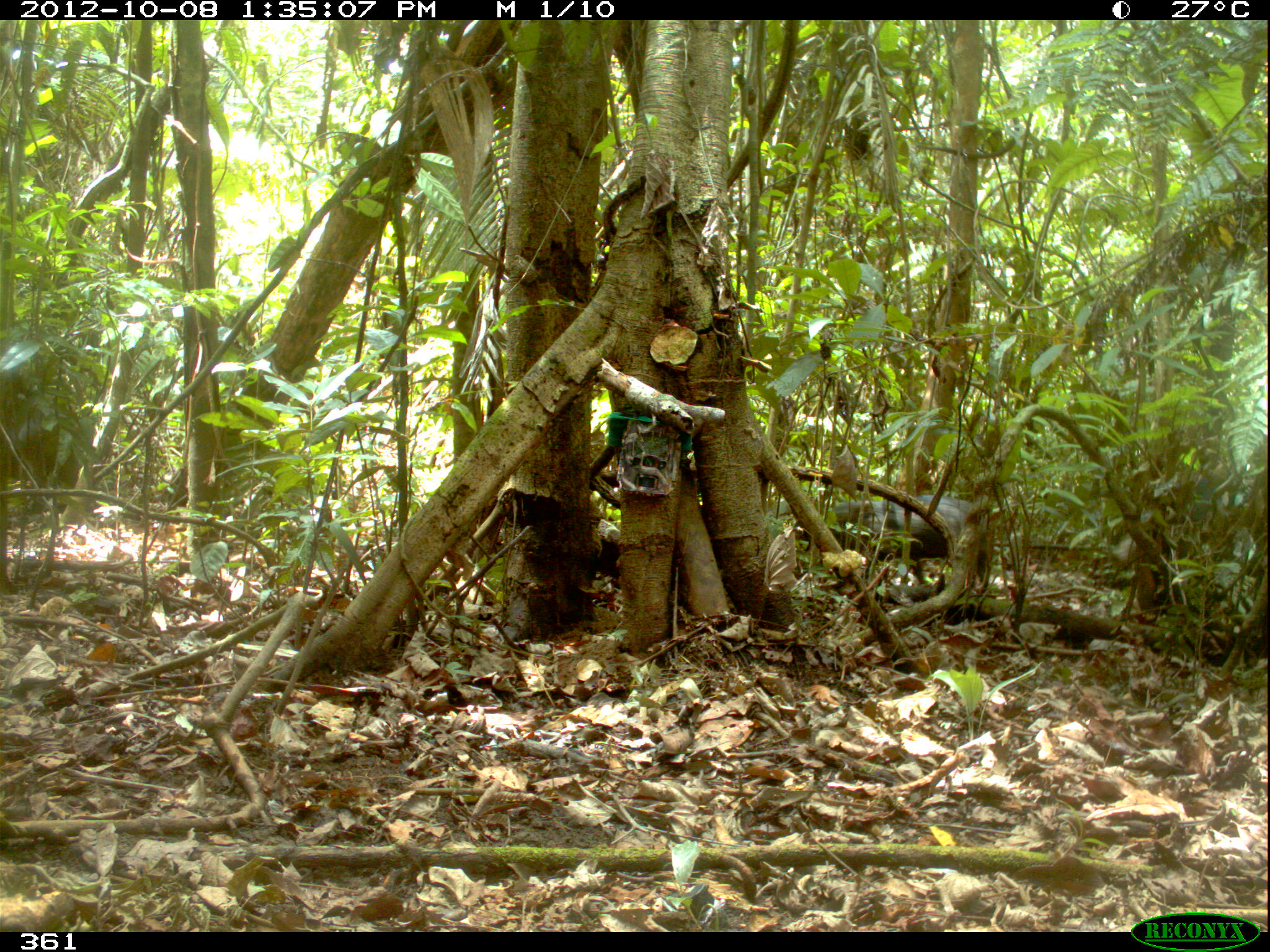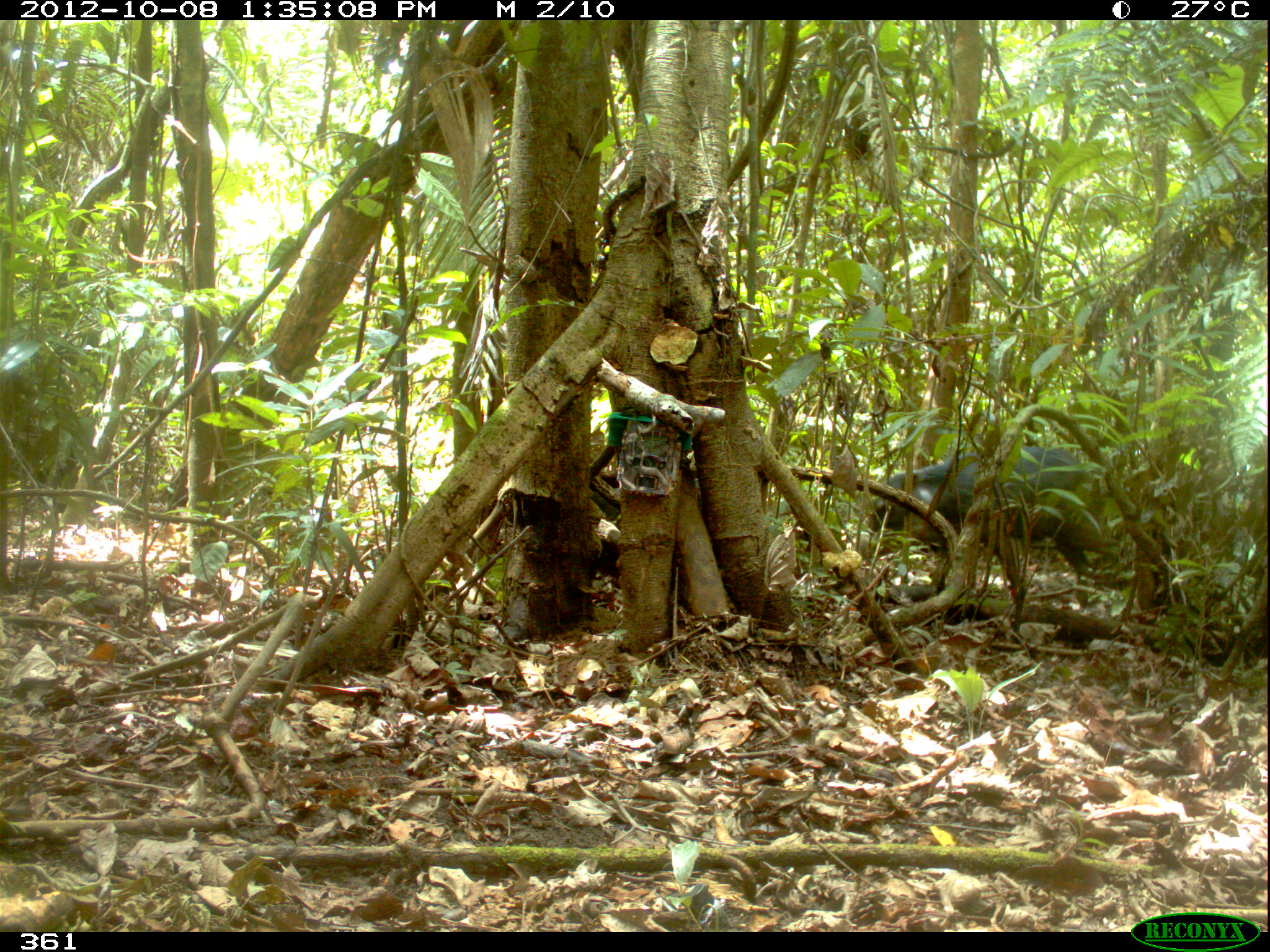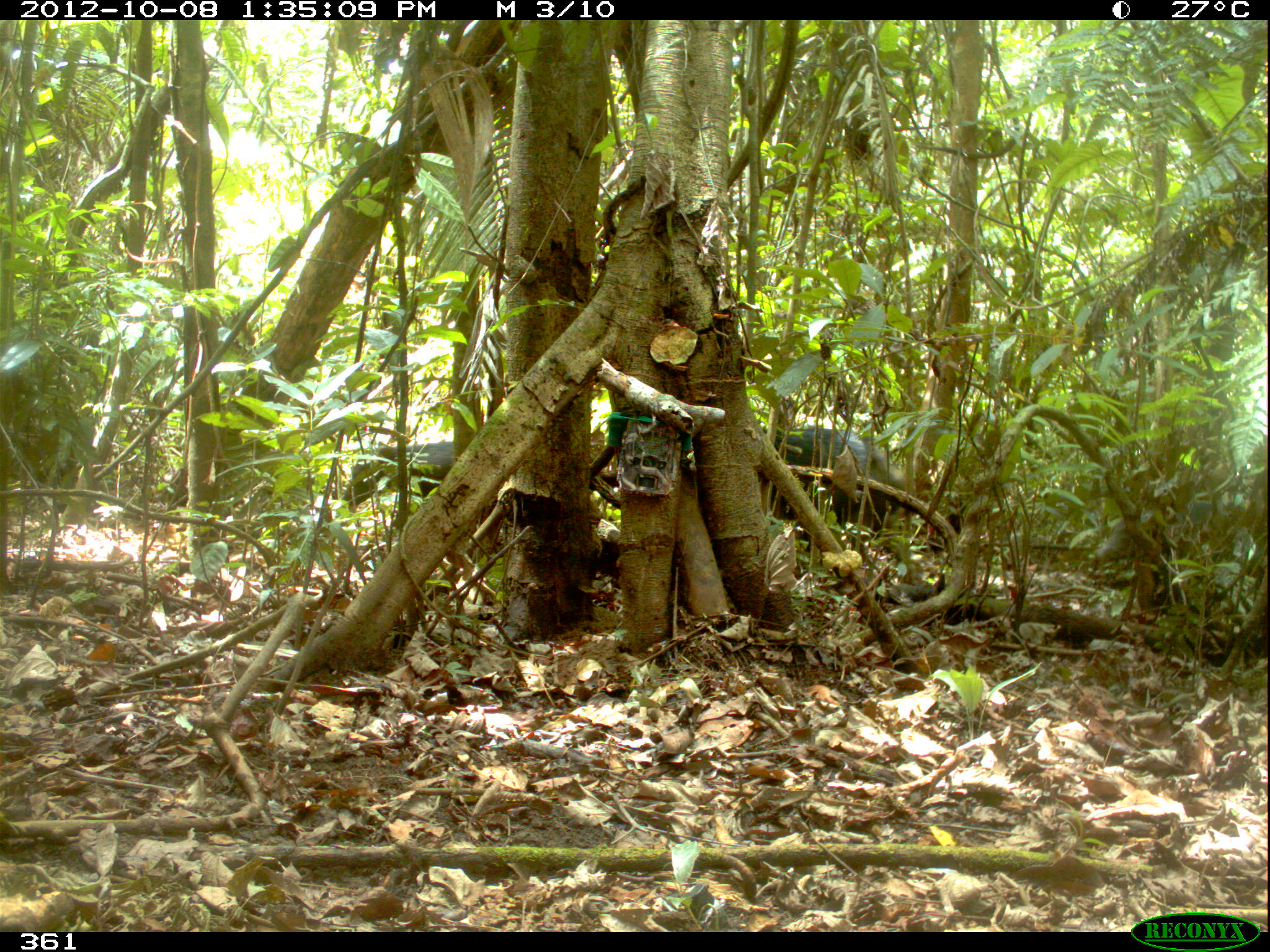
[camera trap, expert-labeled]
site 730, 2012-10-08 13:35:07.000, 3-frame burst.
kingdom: Animalia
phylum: Chordata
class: Mammalia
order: Artiodactyla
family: Tayassuidae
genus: Tayassu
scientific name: Tayassu pecari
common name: white-lipped peccary